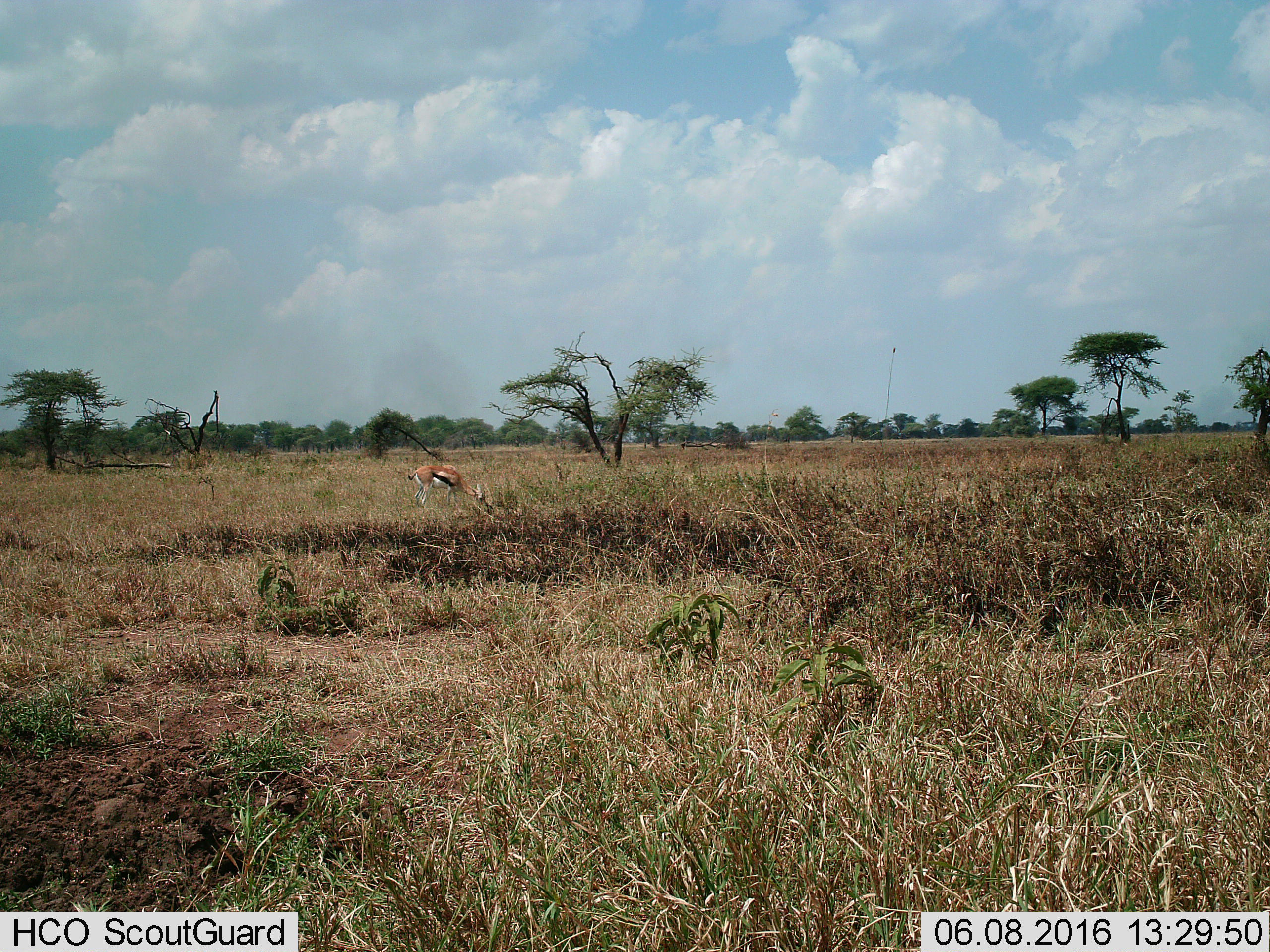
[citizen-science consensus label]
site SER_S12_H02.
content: unidentified animal